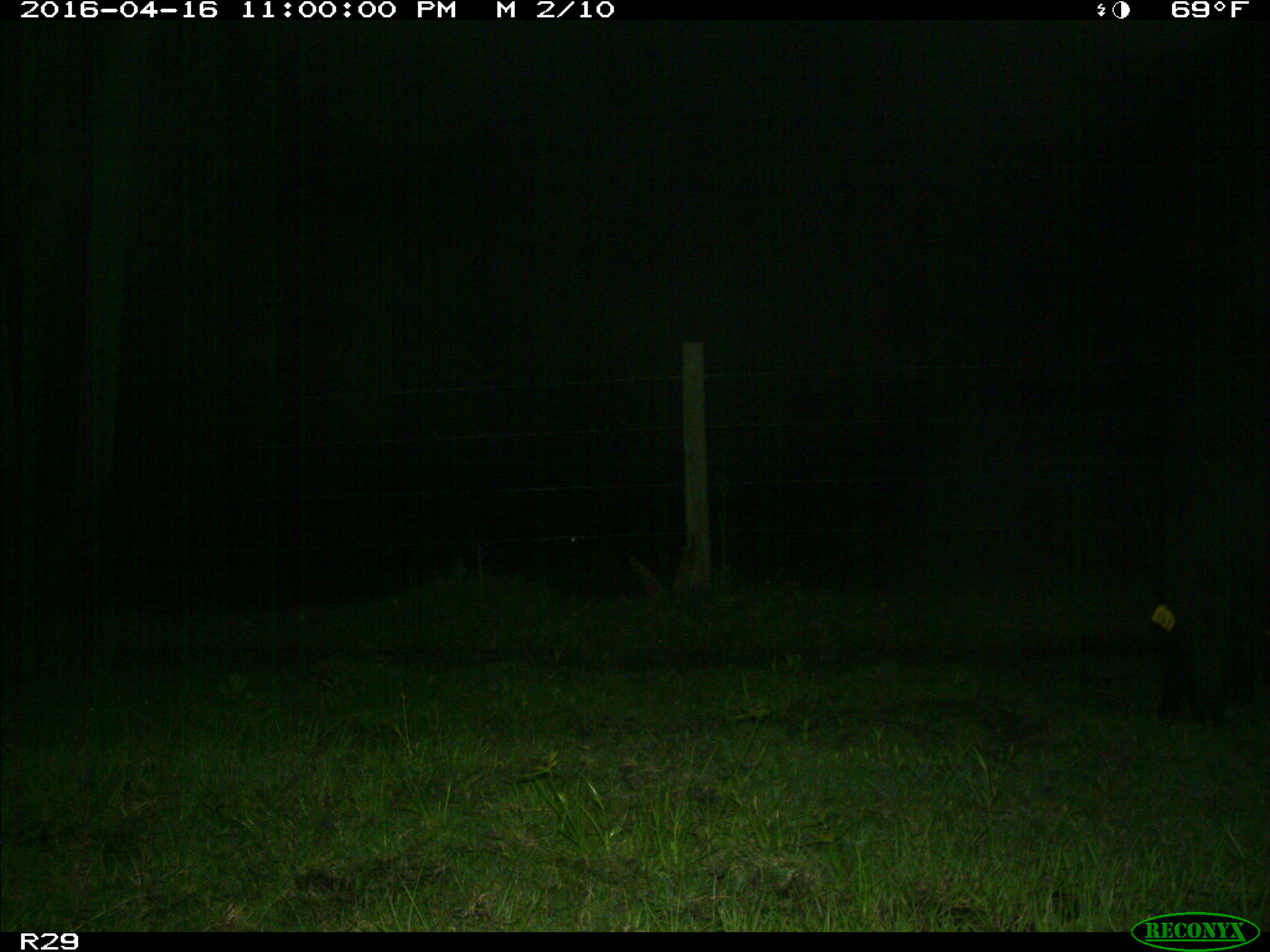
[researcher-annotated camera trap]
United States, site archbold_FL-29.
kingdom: Animalia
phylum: Chordata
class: Mammalia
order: Artiodactyla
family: Suidae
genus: Sus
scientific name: Sus scrofa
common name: wild boar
Sus scrofa (wild boar).